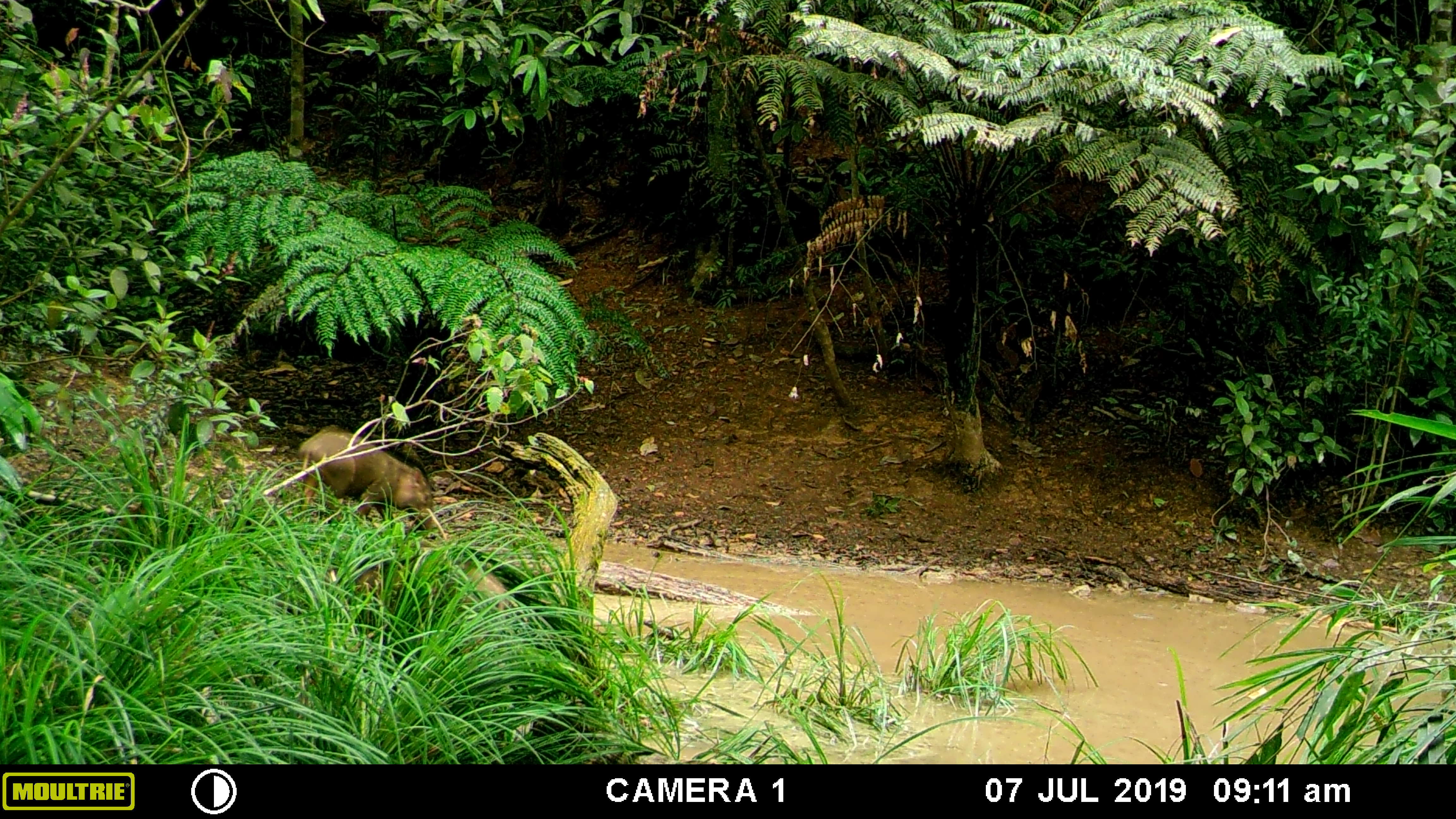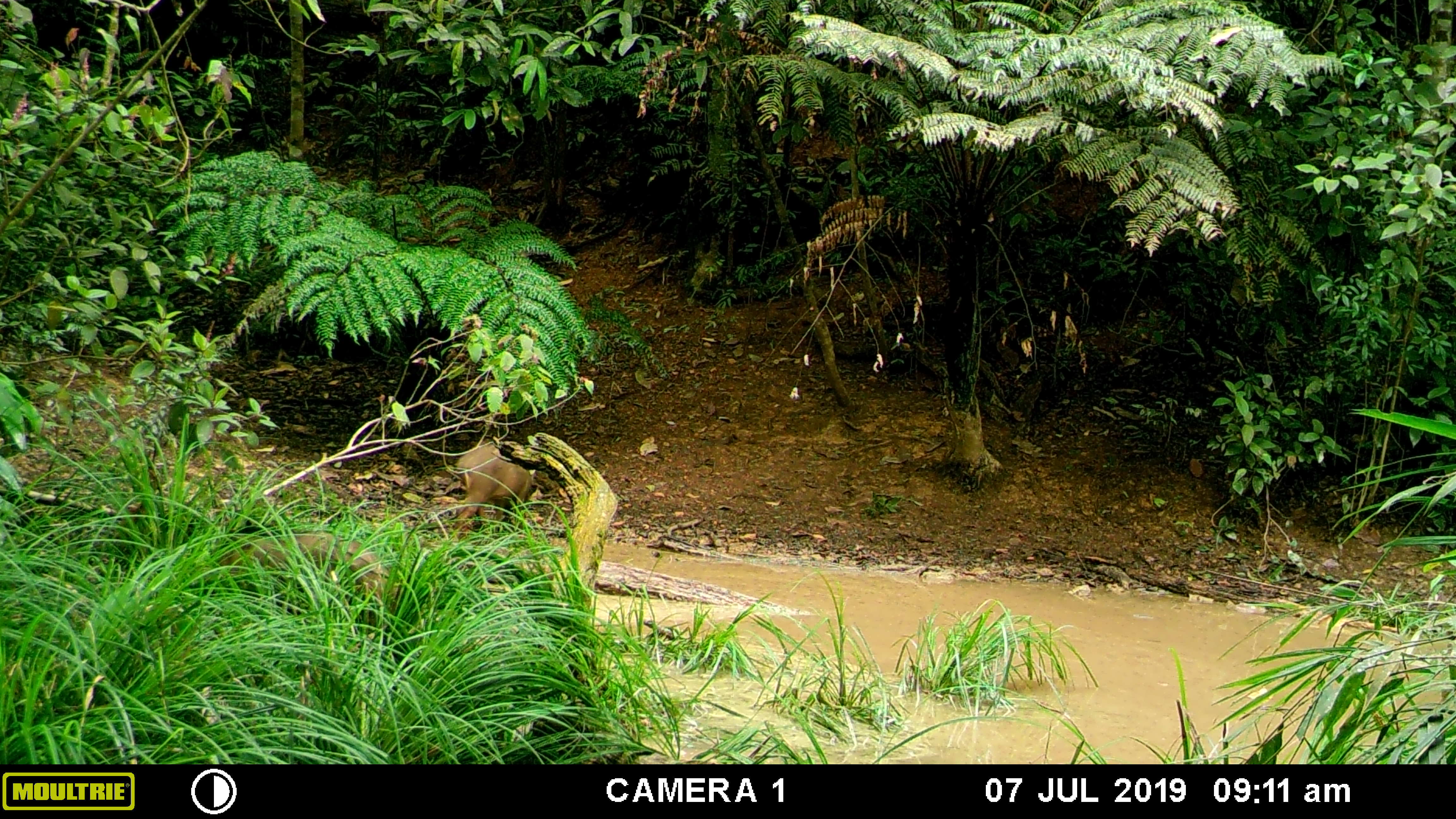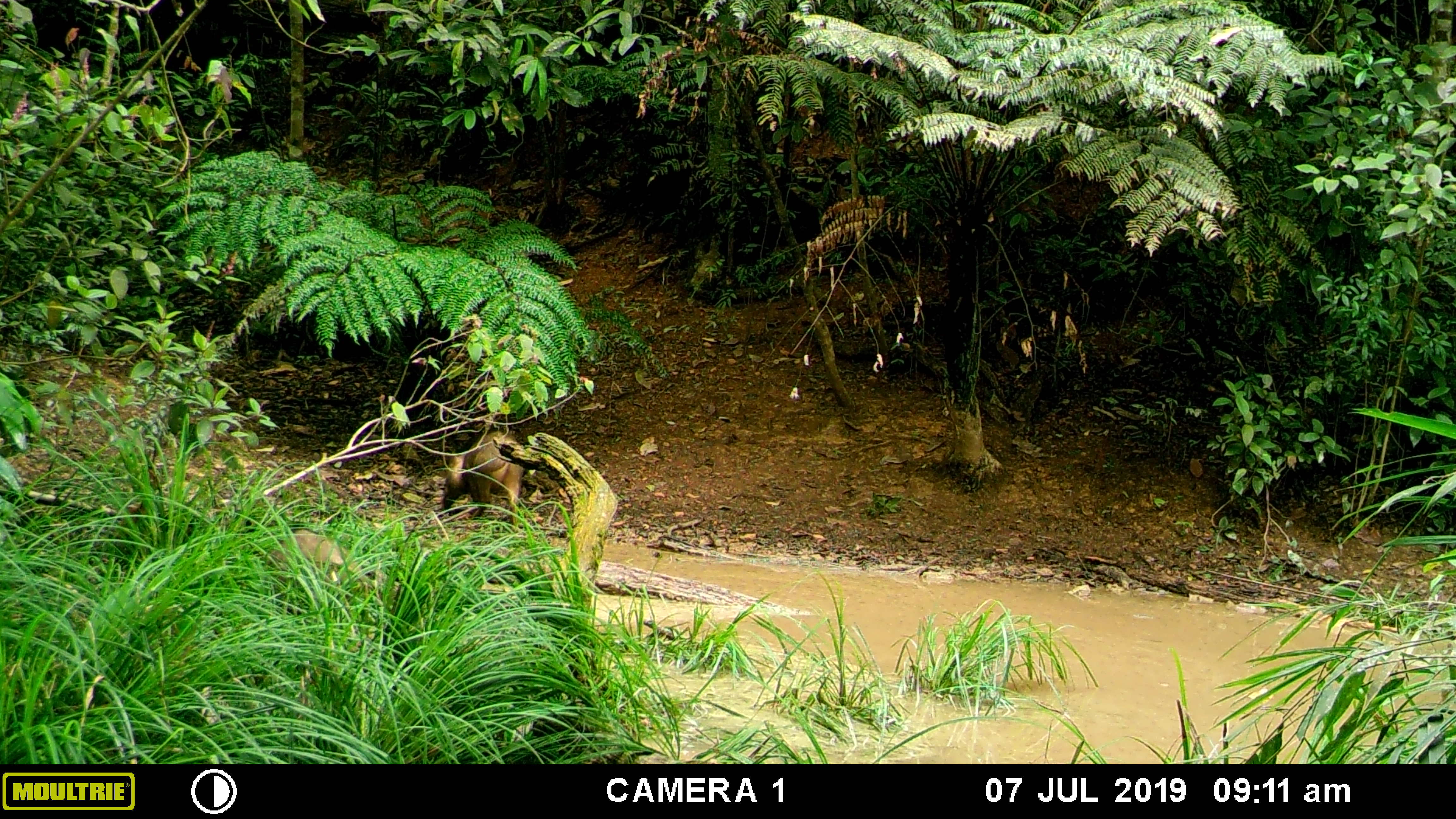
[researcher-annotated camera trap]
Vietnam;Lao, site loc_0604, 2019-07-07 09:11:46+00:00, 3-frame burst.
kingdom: Animalia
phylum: Chordata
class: Mammalia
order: Artiodactyla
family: Suidae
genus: Sus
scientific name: Sus scrofa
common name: eurasian wild pig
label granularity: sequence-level